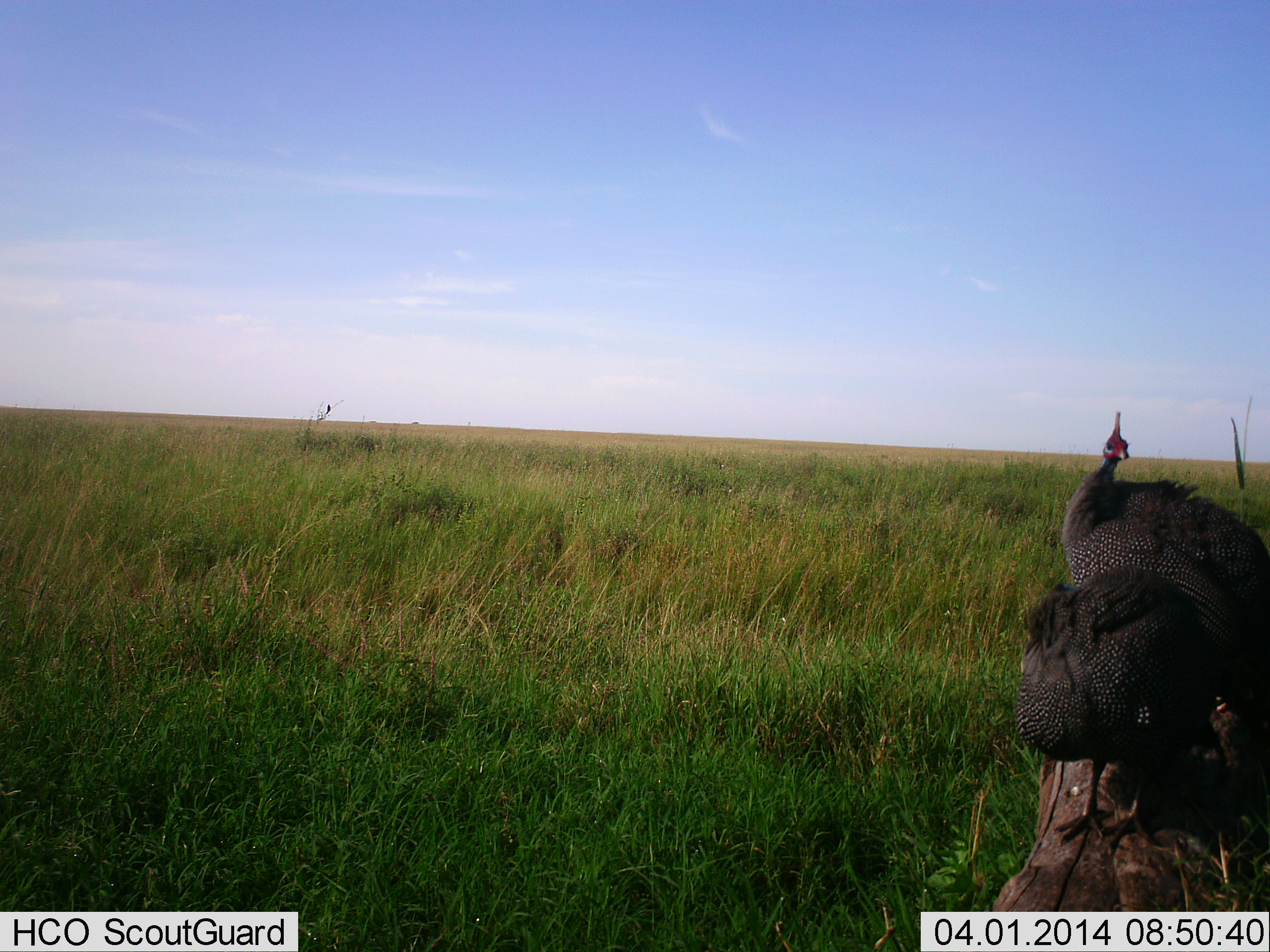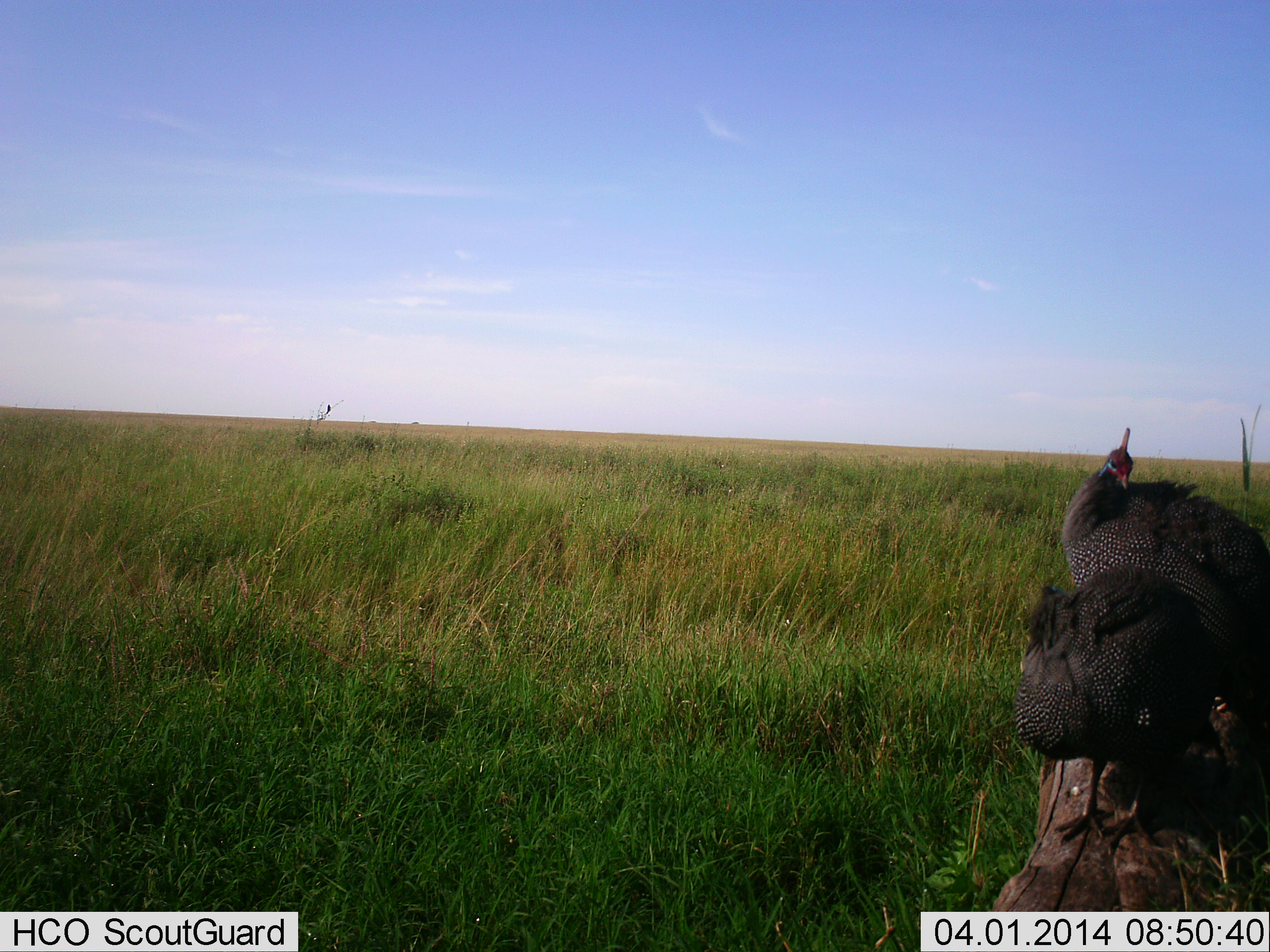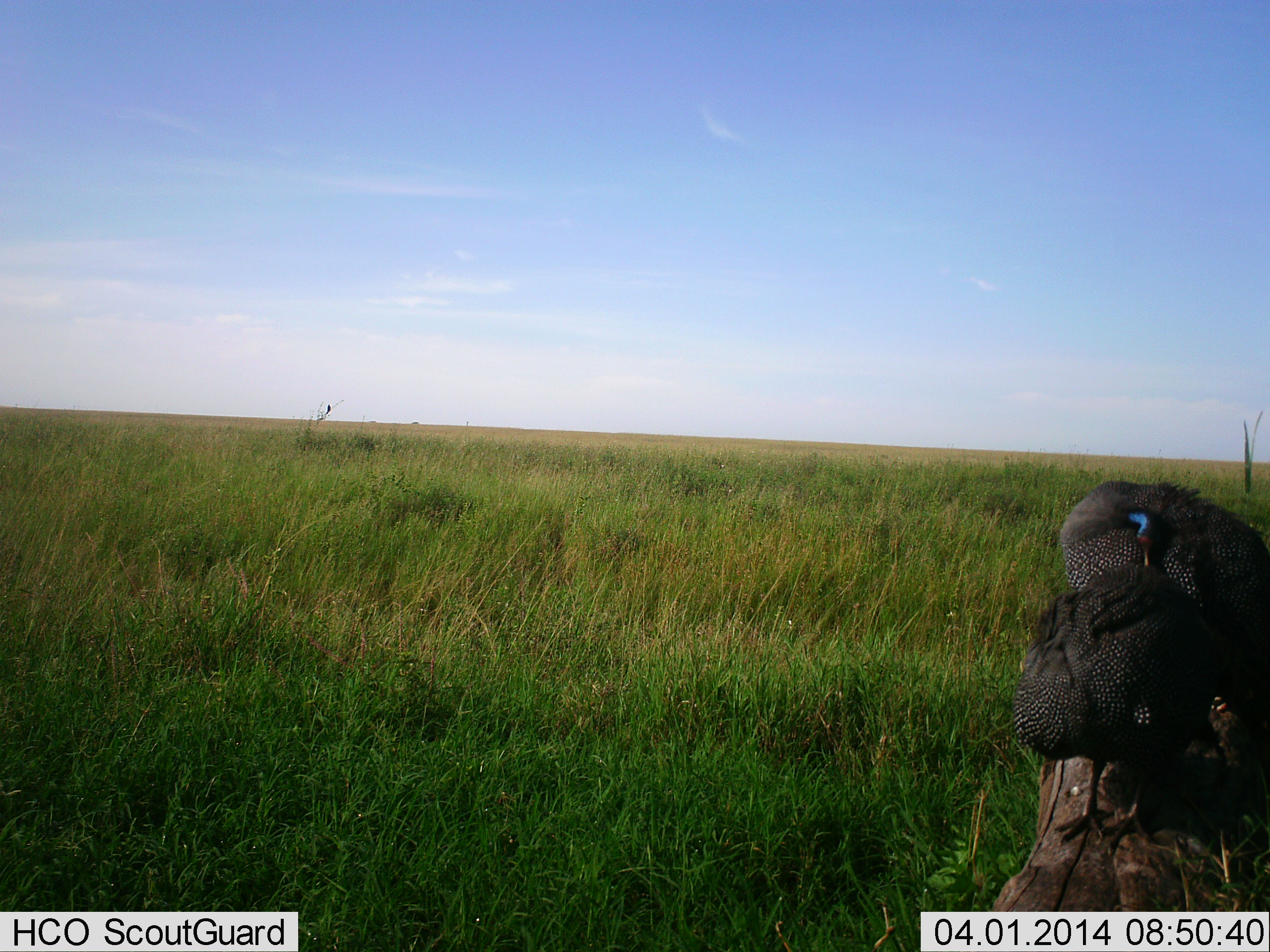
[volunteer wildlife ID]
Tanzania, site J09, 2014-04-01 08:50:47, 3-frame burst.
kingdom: Animalia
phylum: Chordata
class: Aves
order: Galliformes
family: Numididae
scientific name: Numididae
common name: guinea fowl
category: guineafowl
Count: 2.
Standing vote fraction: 66%.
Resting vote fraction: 43%.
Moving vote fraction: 3%.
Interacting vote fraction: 11%.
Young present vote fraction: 0%.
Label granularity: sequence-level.